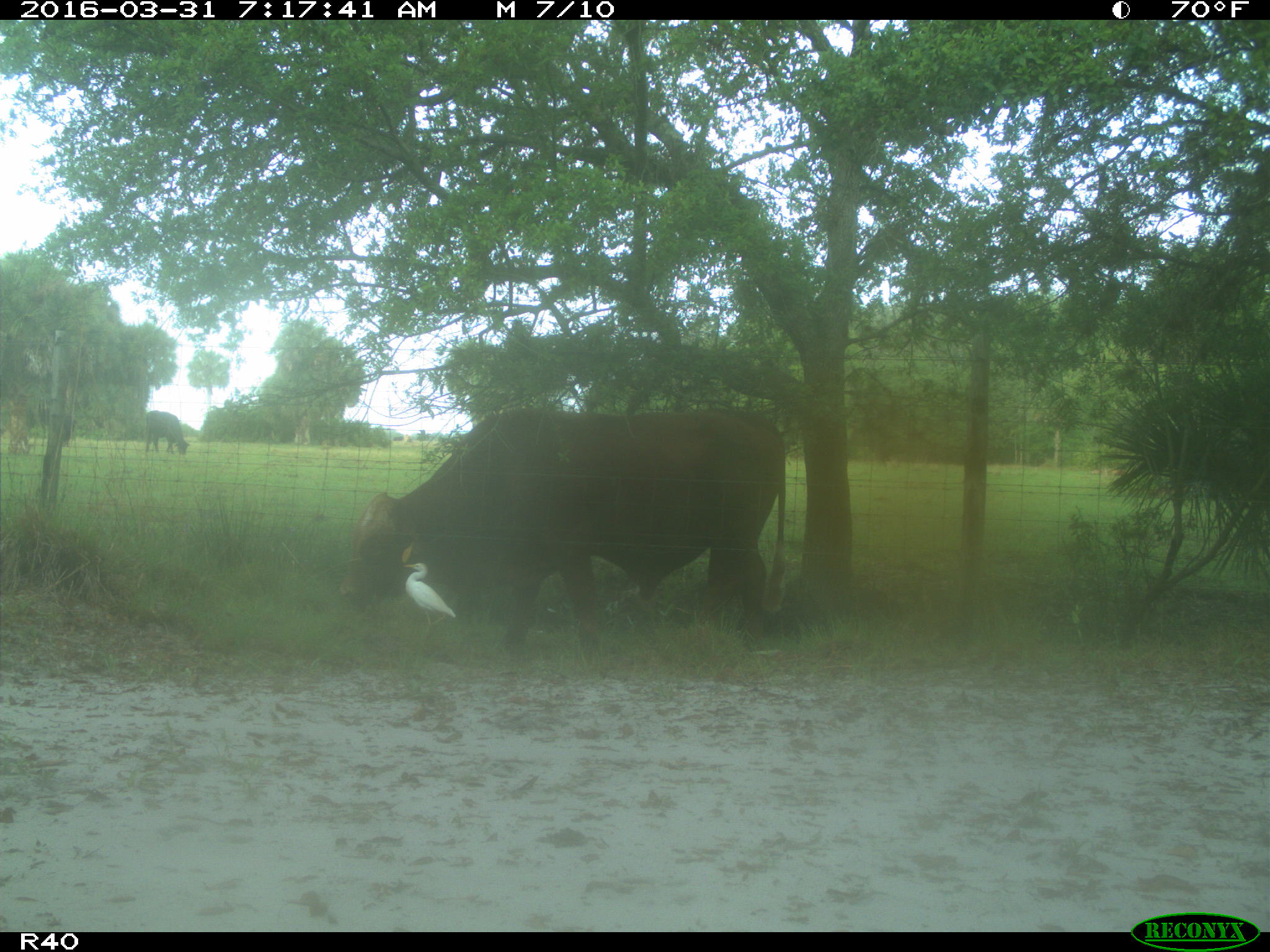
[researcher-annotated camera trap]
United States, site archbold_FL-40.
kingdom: Animalia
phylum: Chordata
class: Mammalia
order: Artiodactyla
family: Bovidae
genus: Bos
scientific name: Bos taurus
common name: domestic cow